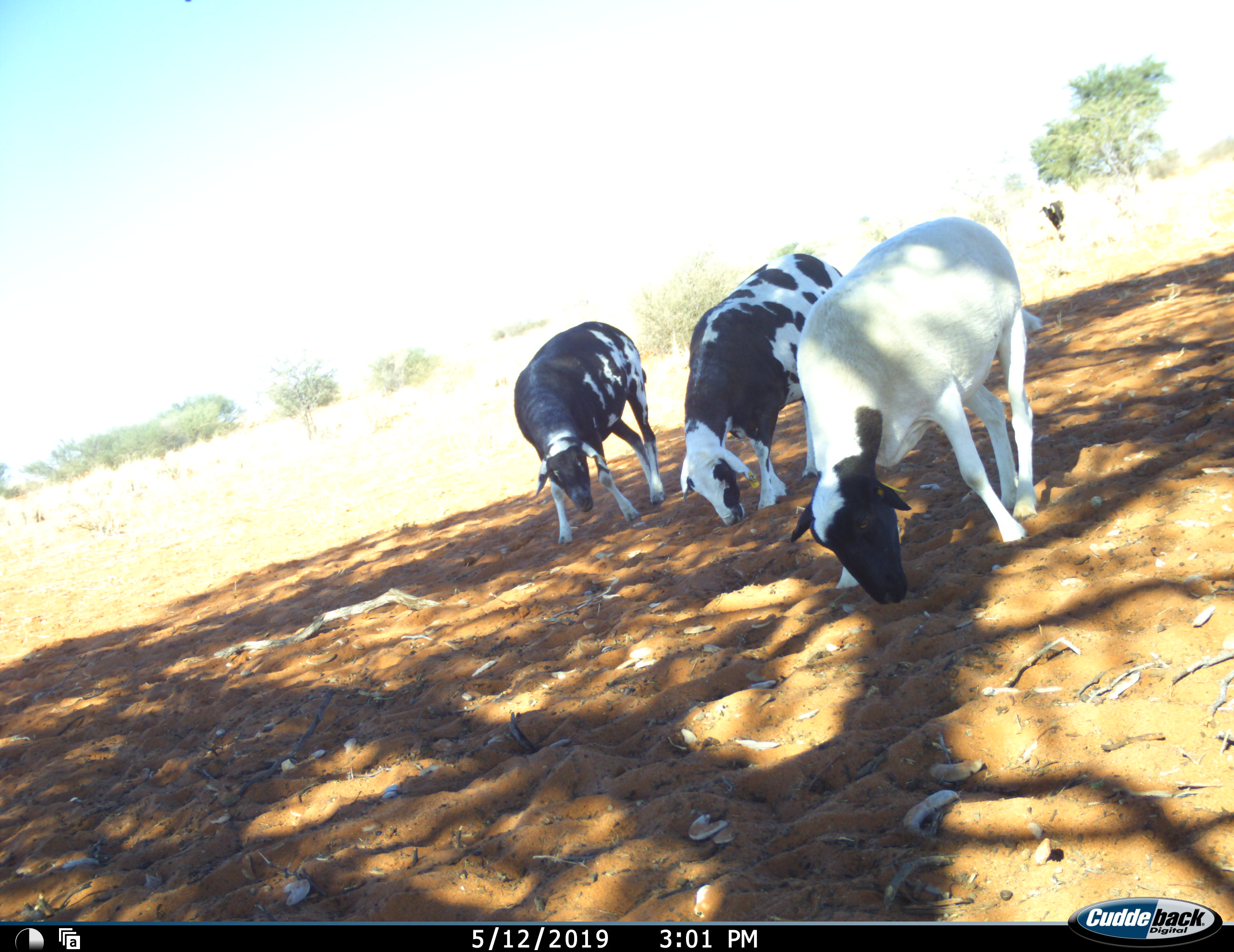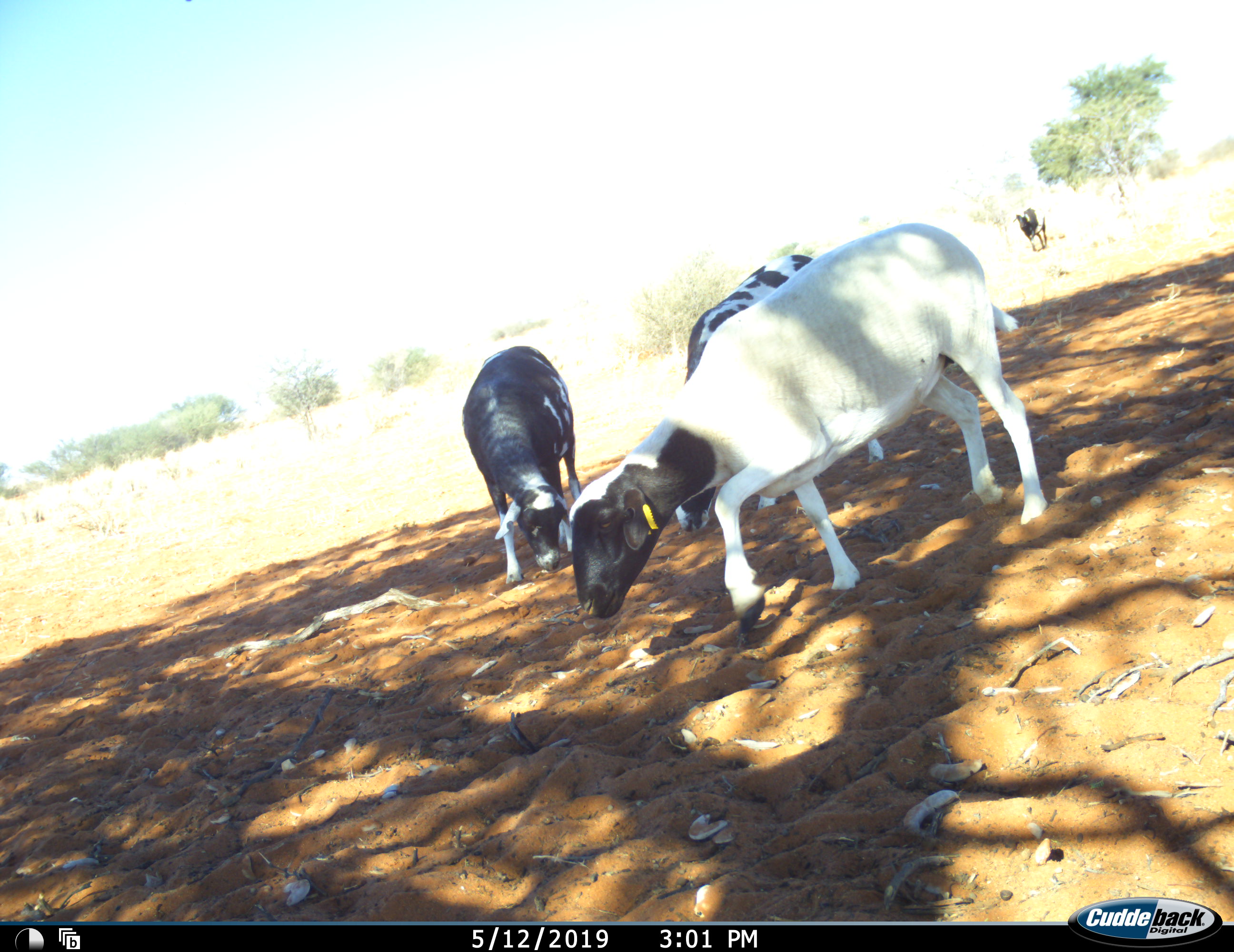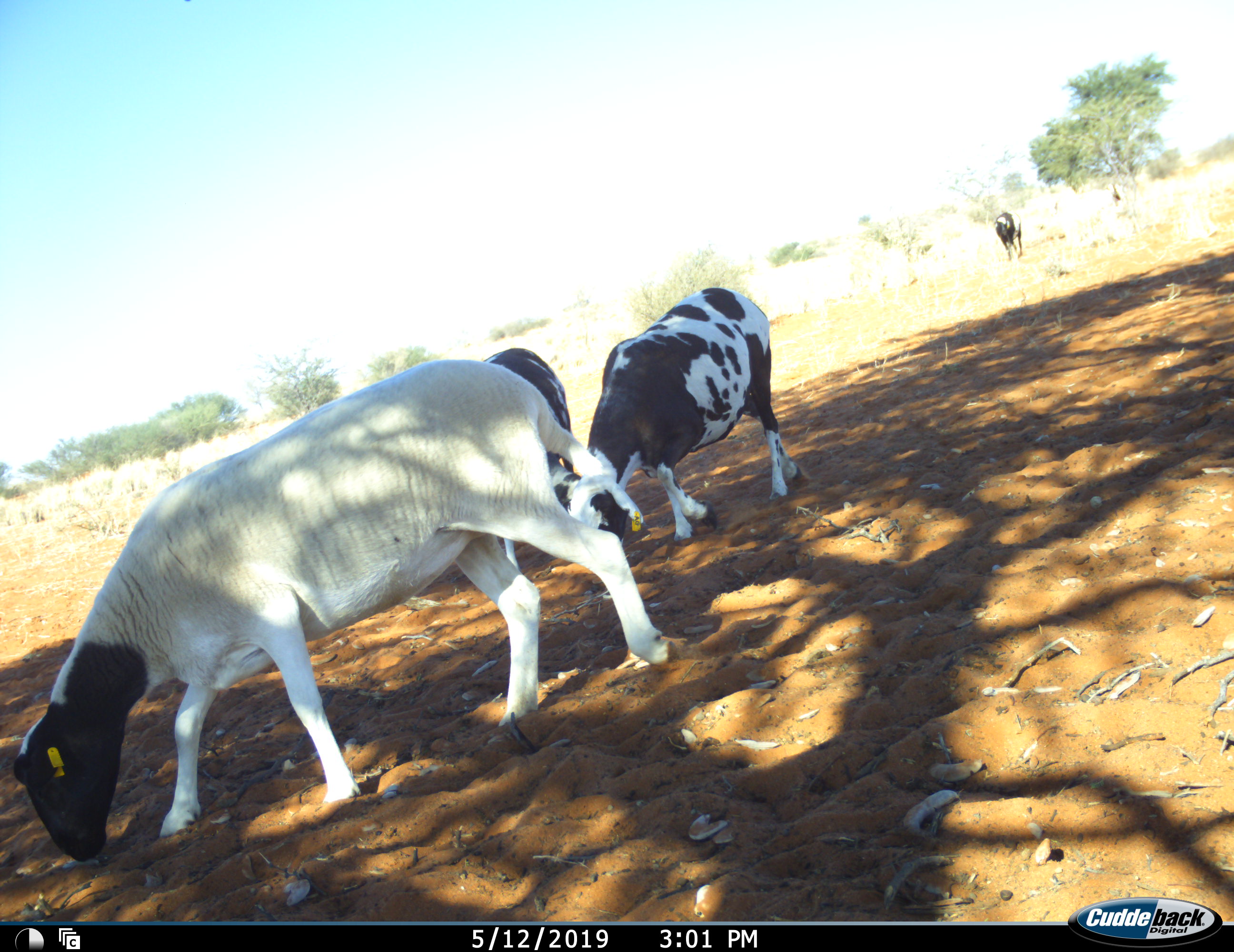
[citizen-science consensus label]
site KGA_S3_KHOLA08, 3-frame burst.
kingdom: Animalia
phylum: Chordata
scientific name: Vertebrata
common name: domestic animal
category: domesticanimal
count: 5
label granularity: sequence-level